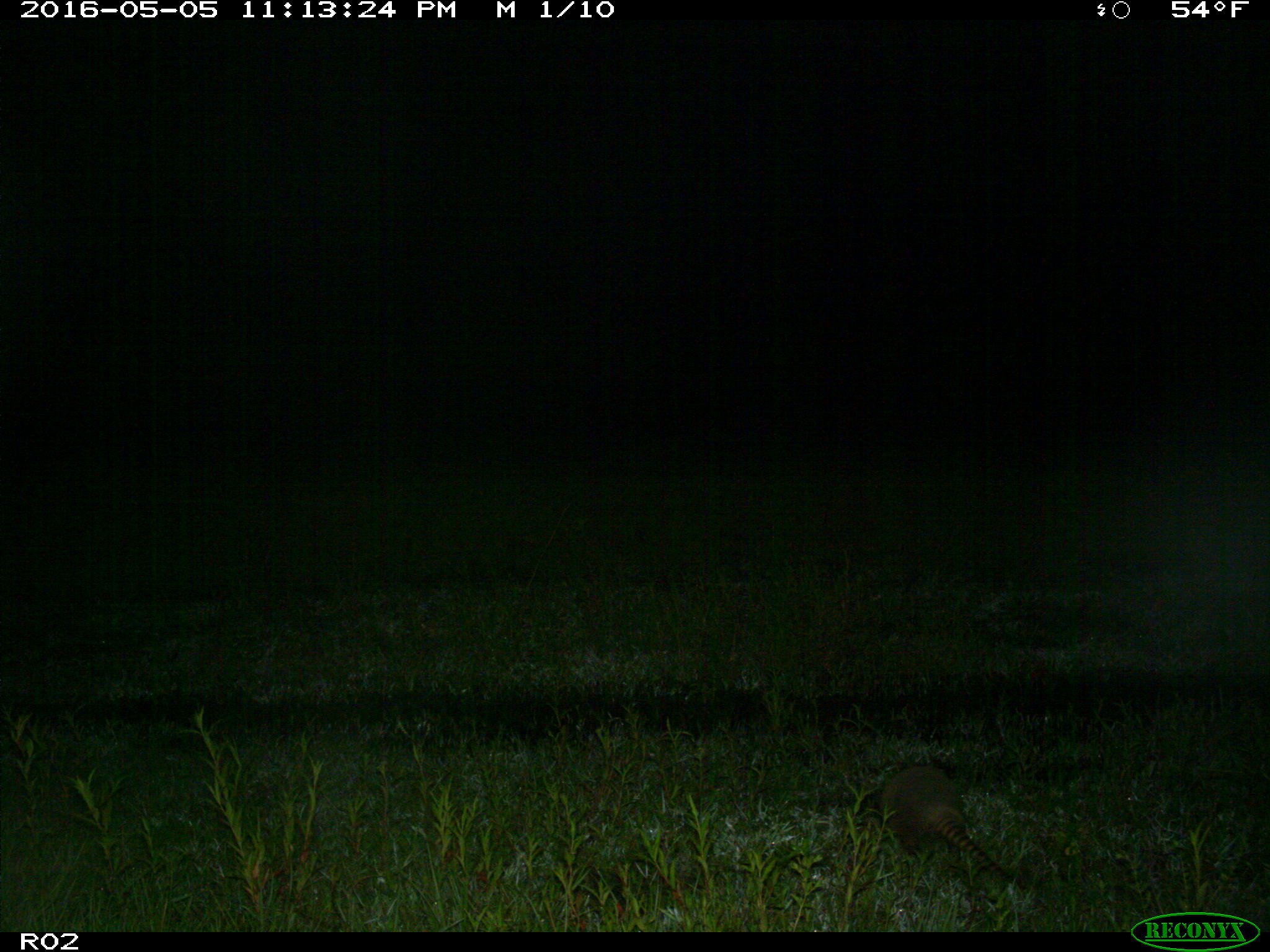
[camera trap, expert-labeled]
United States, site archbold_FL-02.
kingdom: Animalia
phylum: Chordata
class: Mammalia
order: Cingulata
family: Dasypodidae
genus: Dasypus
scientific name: Dasypus novemcinctus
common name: nine-banded armadillo